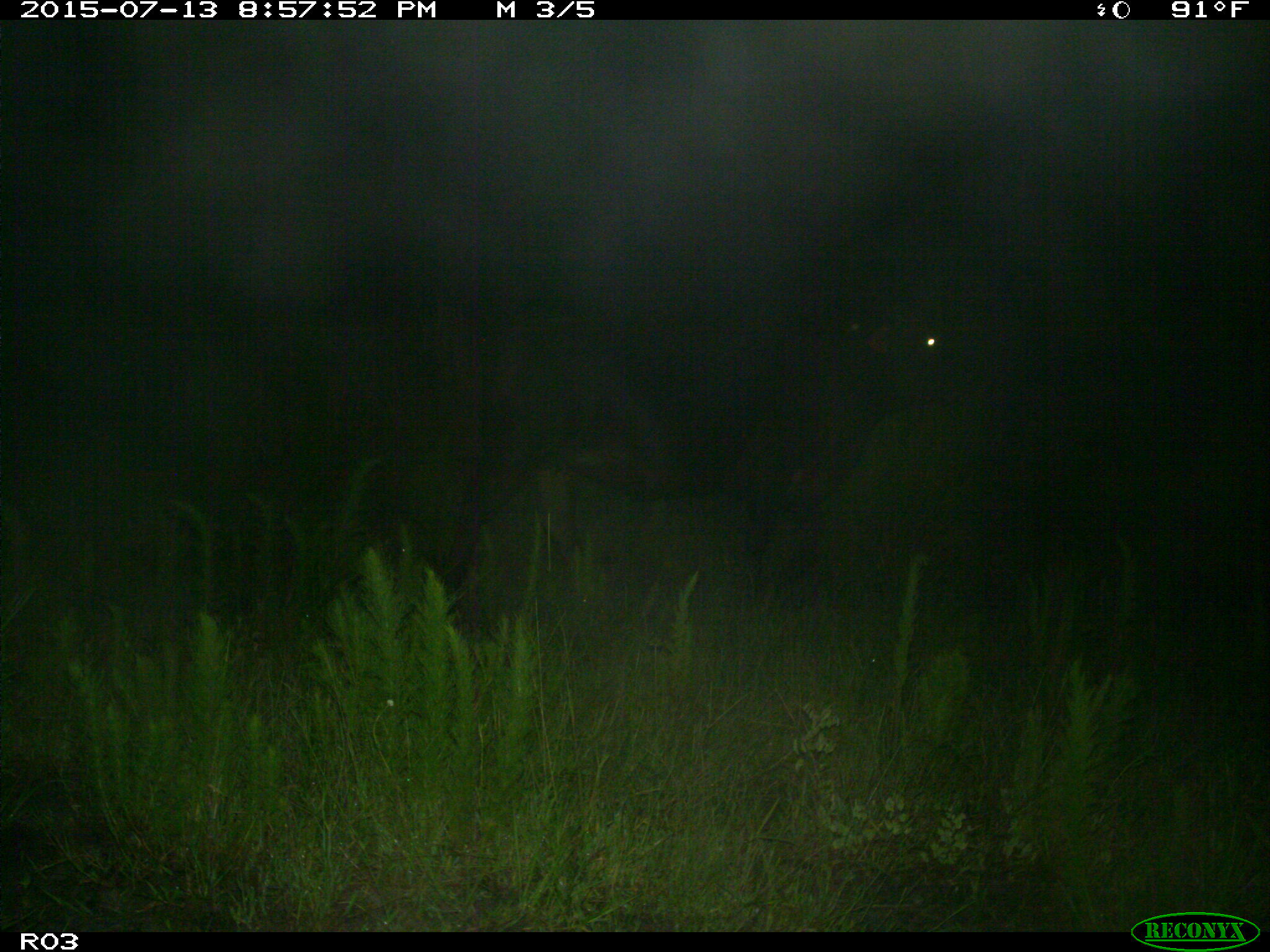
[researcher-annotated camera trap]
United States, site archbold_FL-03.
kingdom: Animalia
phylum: Chordata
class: Mammalia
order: Artiodactyla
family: Bovidae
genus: Bos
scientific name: Bos taurus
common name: domestic cow